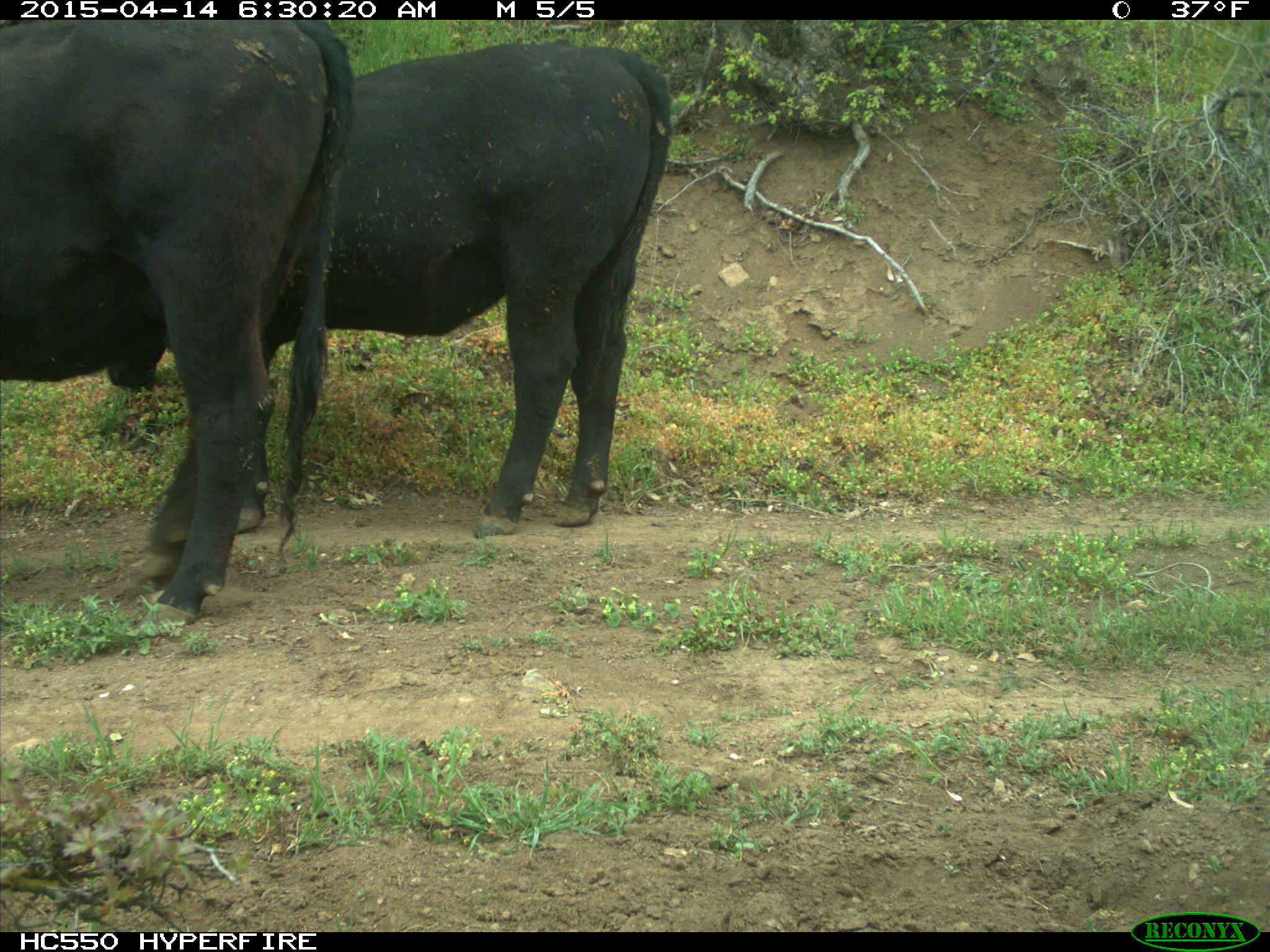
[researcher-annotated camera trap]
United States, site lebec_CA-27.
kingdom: Animalia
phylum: Chordata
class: Mammalia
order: Artiodactyla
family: Bovidae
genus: Bos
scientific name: Bos taurus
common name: domestic cow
Bos taurus (domestic cow).